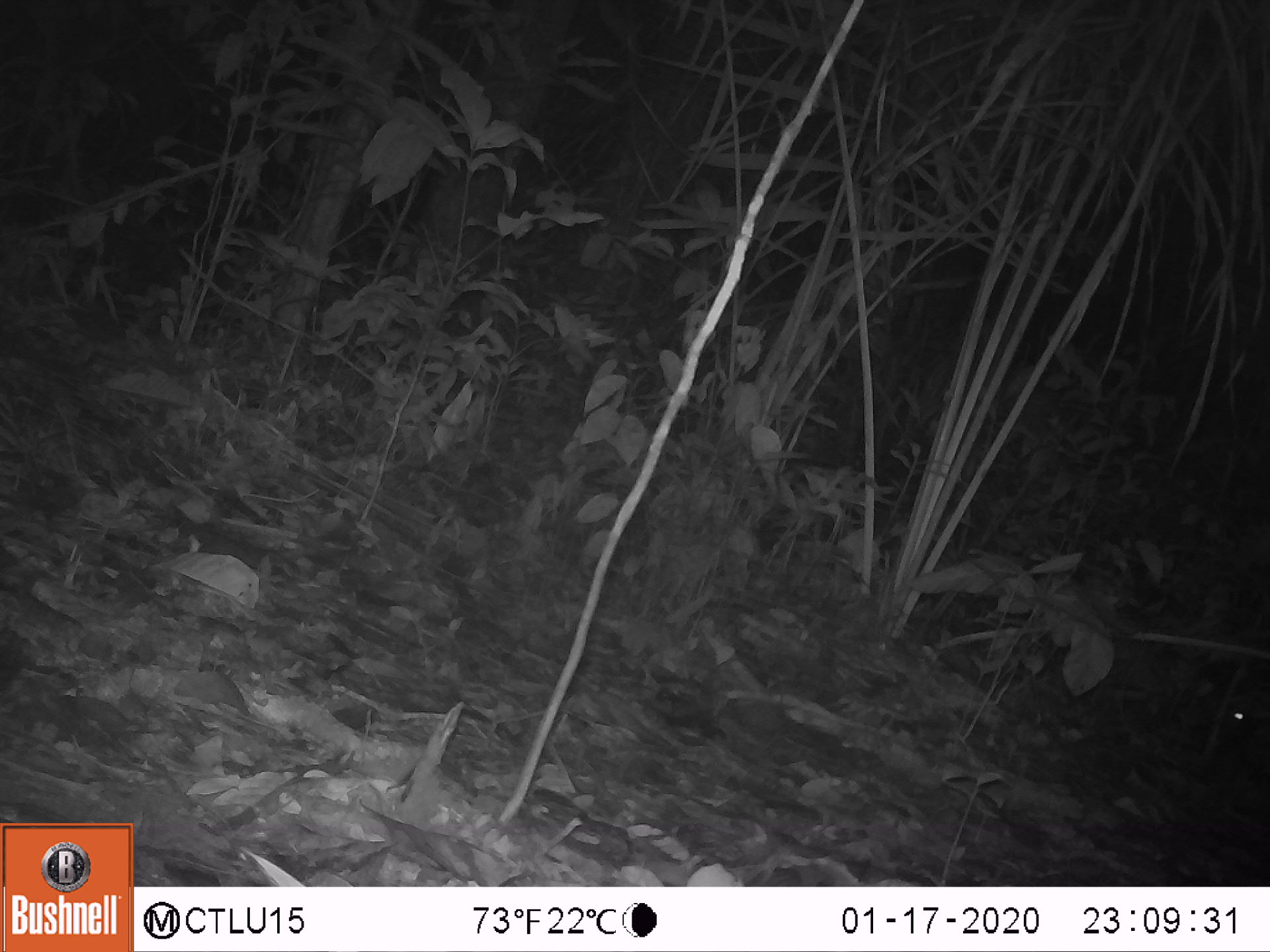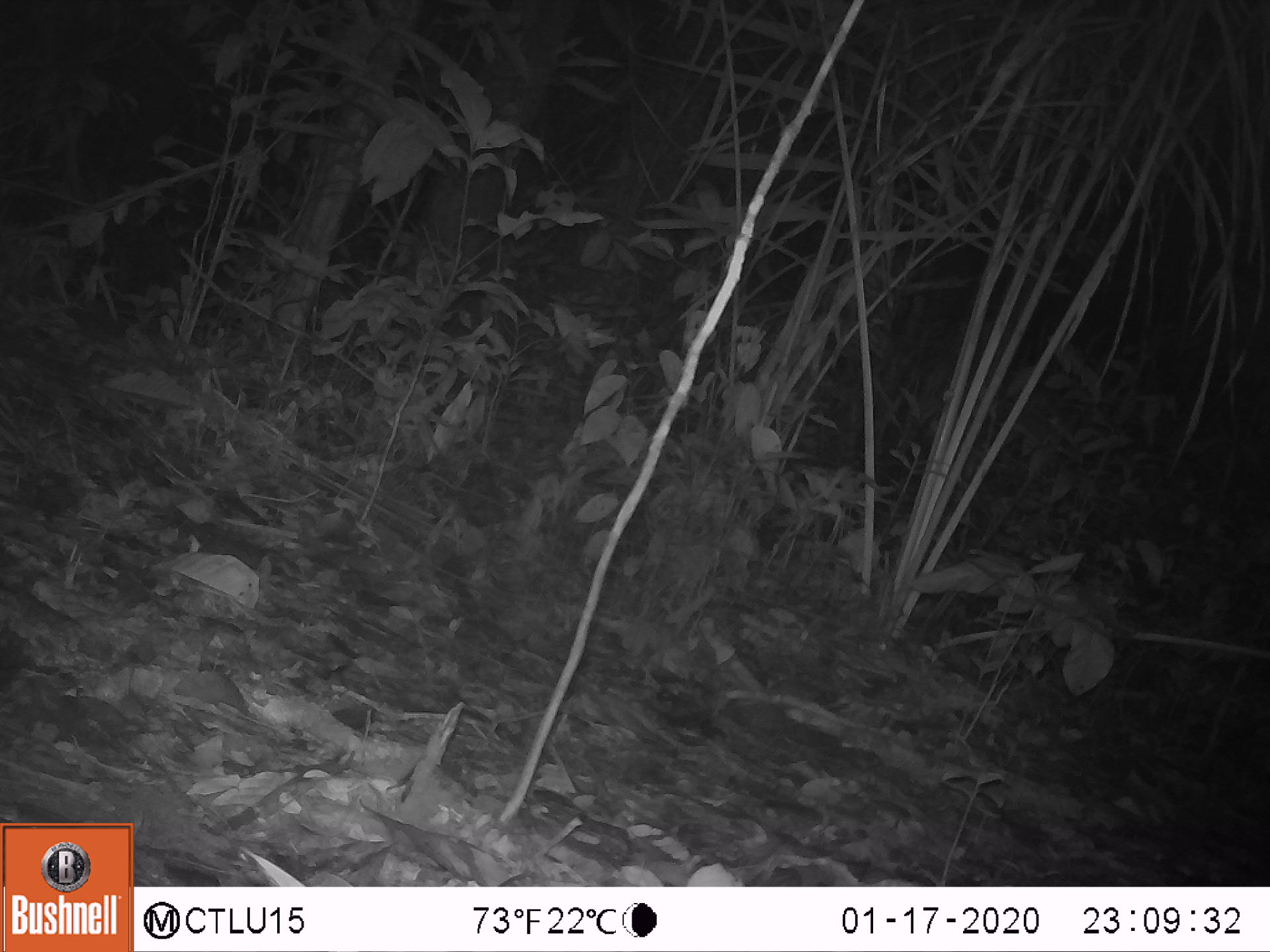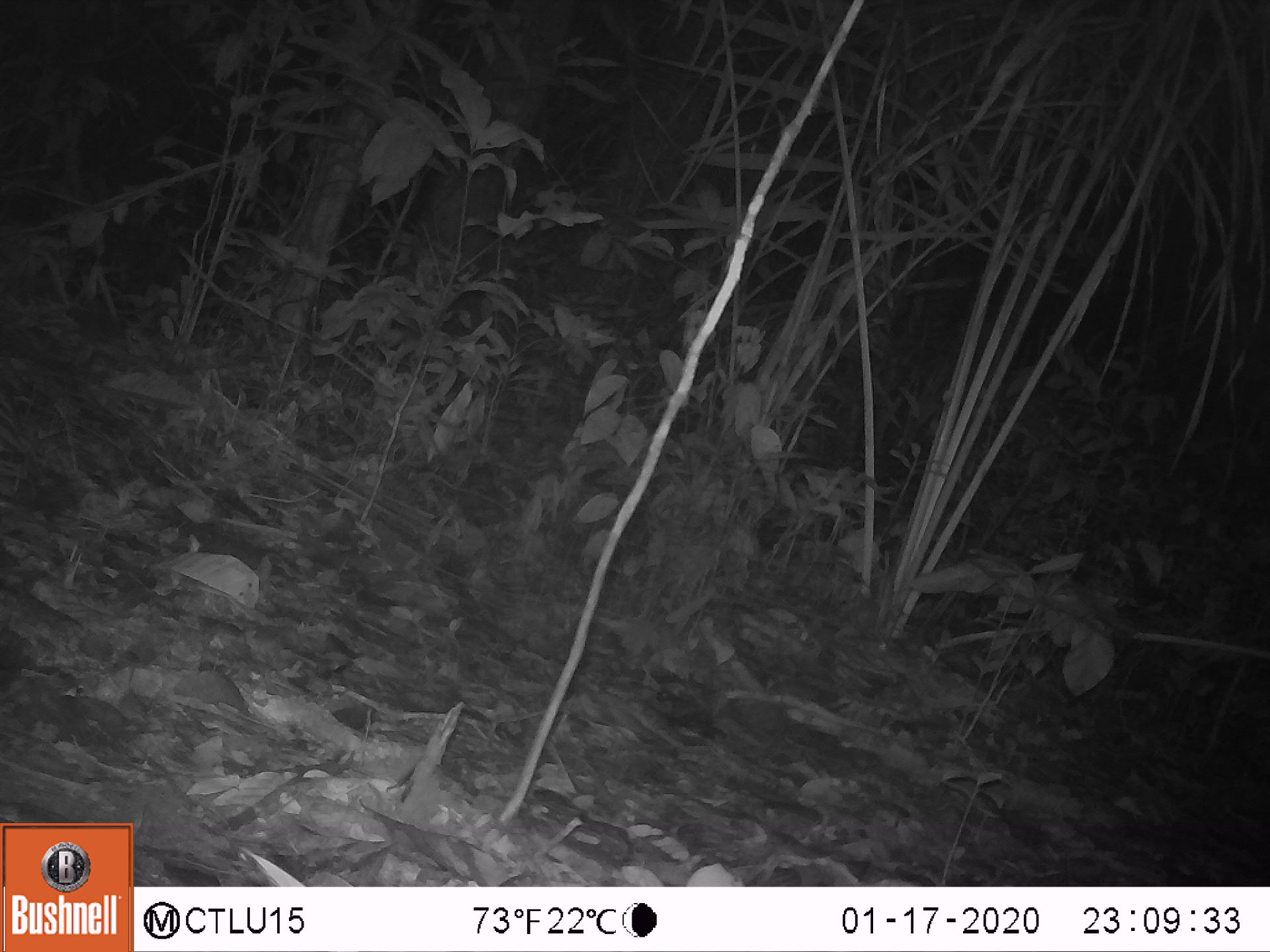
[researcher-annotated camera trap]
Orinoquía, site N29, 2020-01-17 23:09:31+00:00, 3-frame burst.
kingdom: Animalia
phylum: Chordata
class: Mammalia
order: Rodentia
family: Cuniculidae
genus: Cuniculus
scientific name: Cuniculus paca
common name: spotted paca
Spotted paca (Cuniculus paca).